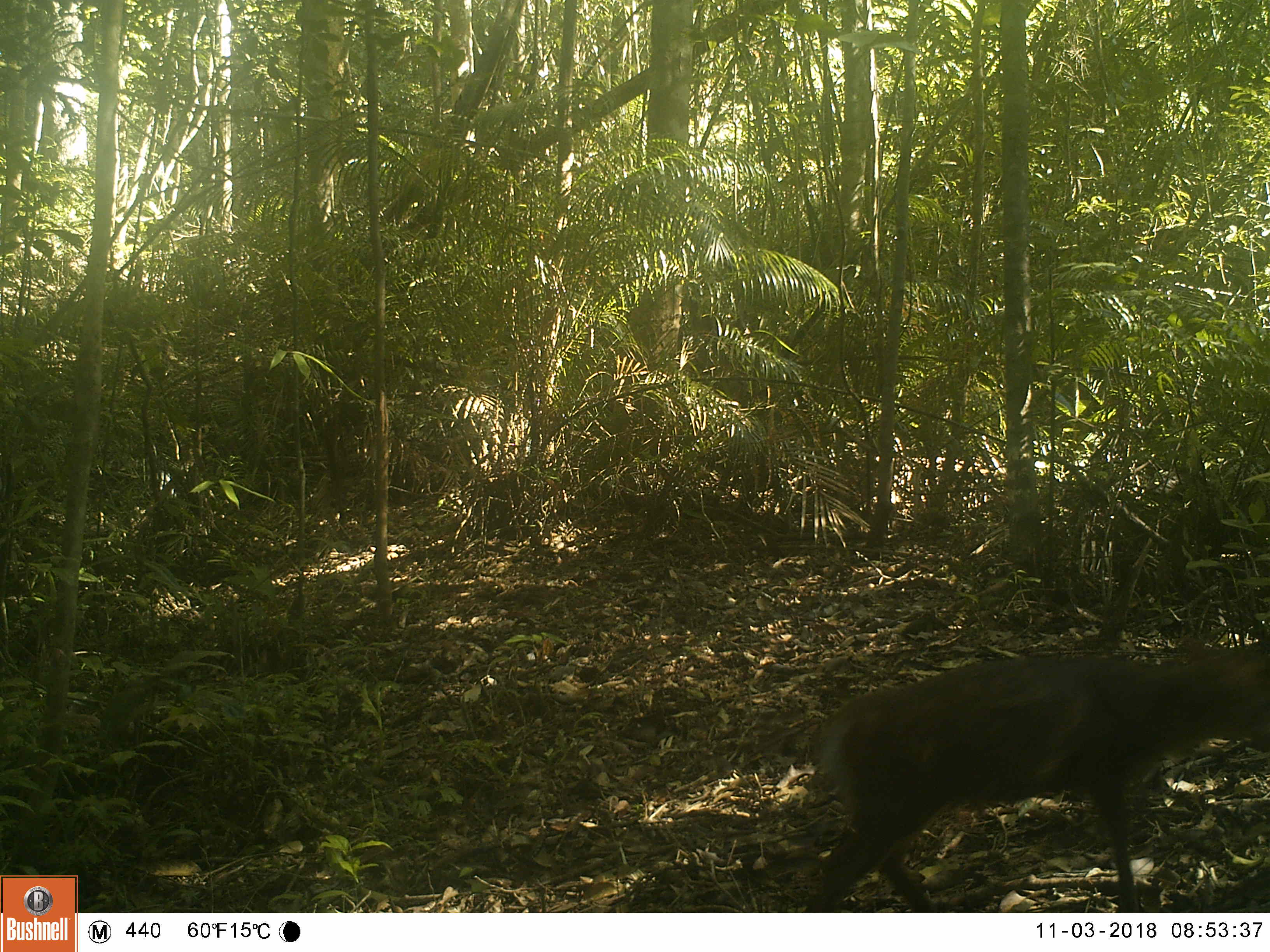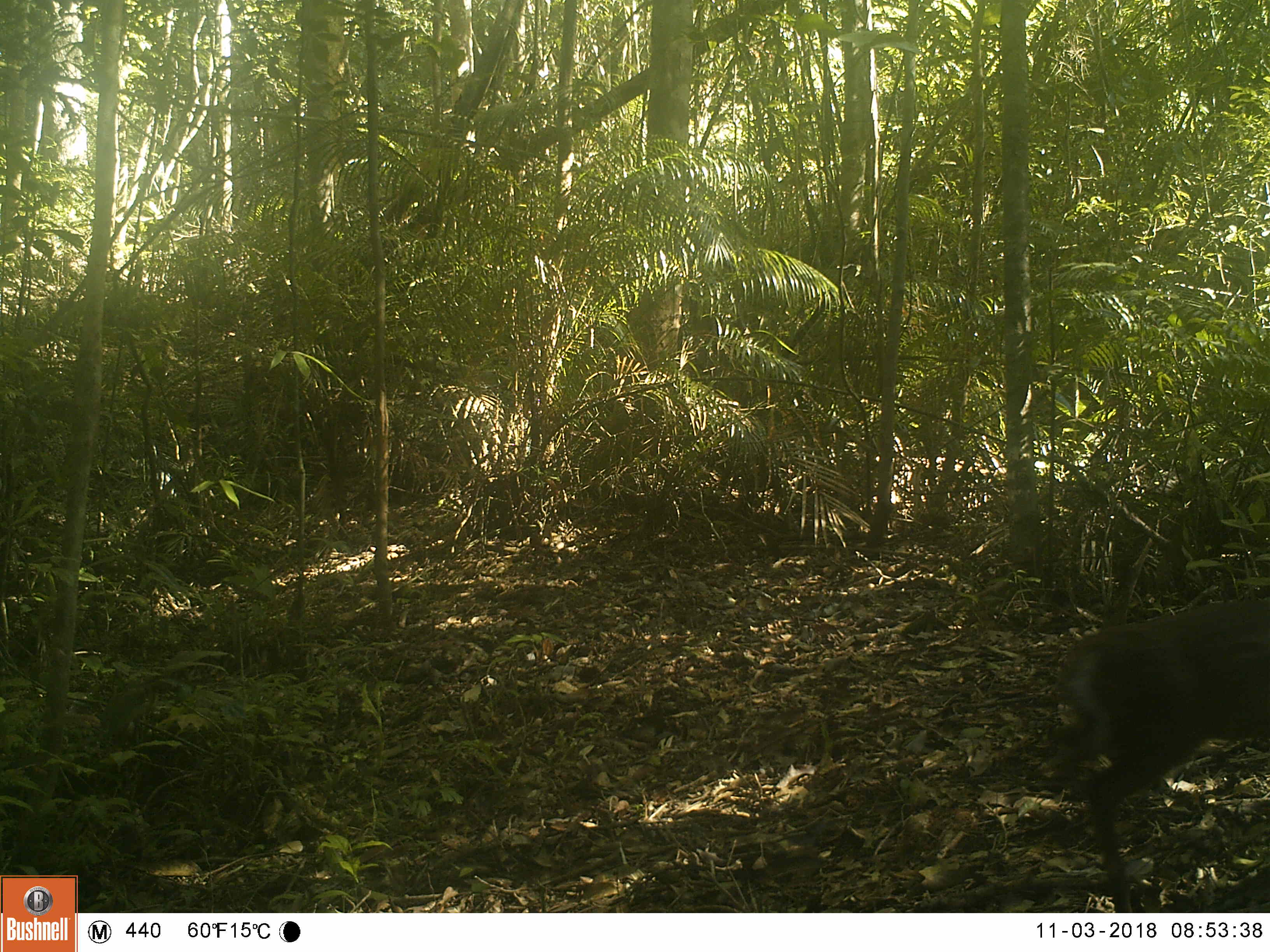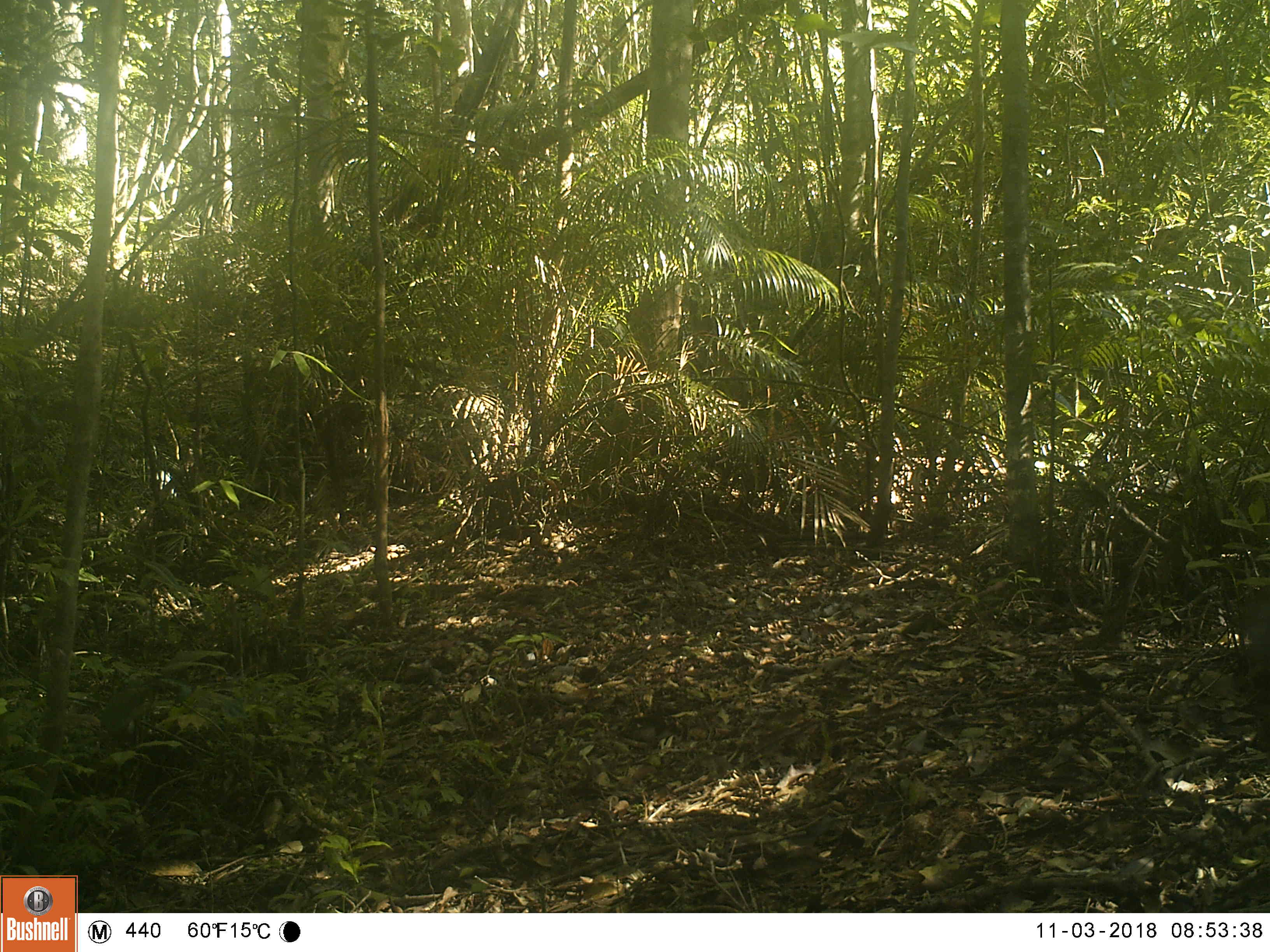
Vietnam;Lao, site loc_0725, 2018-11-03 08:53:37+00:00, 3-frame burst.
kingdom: Animalia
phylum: Chordata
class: Mammalia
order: Artiodactyla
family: Cervidae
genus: Muntiacus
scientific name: Muntiacus rooseveltorum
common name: roosevelt's muntjac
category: roosevelts muntjac group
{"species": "roosevelts muntjac group (roosevelt's muntjac) (Muntiacus rooseveltorum)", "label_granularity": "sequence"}